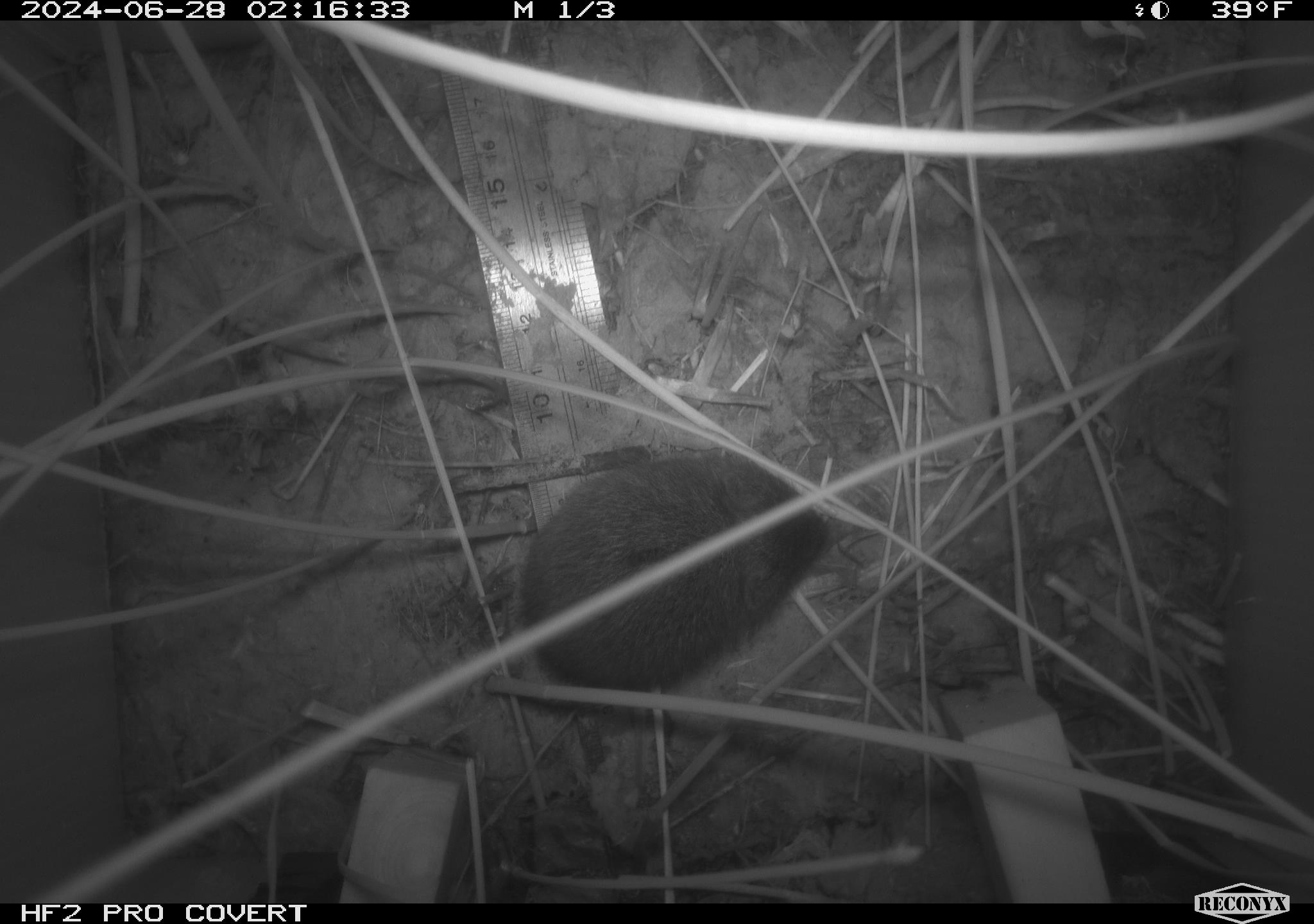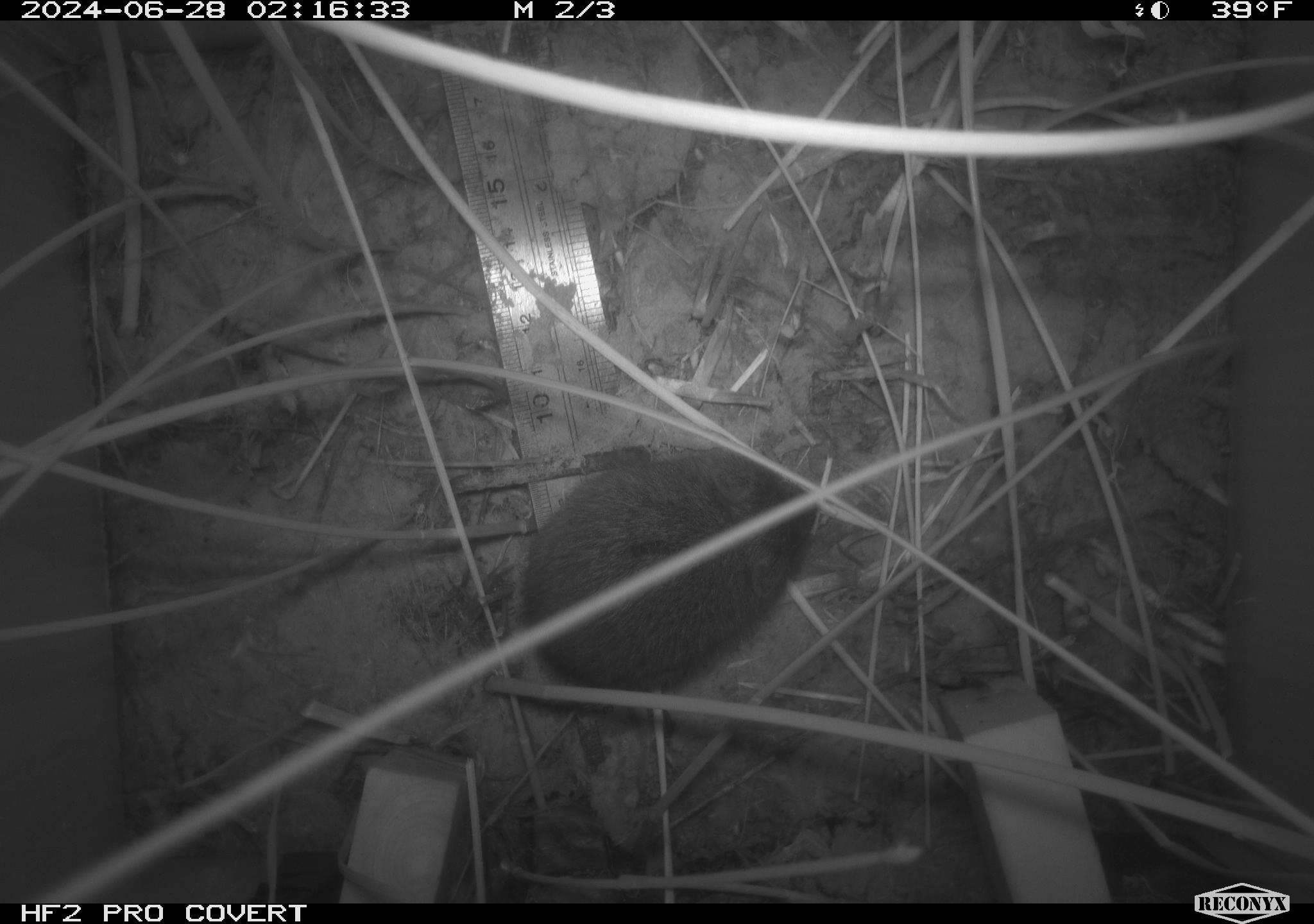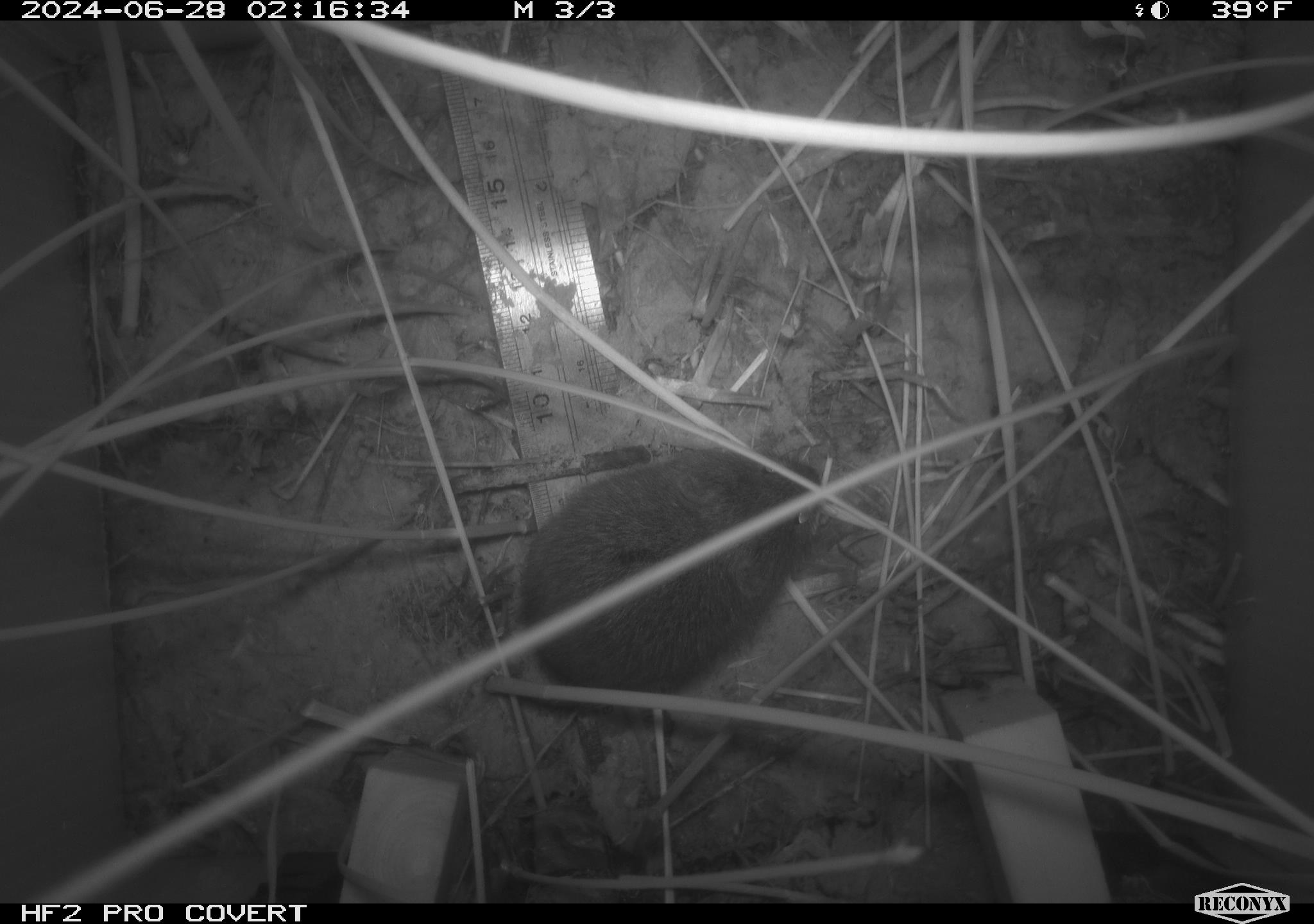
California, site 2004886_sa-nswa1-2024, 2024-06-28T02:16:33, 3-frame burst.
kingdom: Animalia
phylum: Chordata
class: Mammalia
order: Rodentia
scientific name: Rodentia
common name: rodent